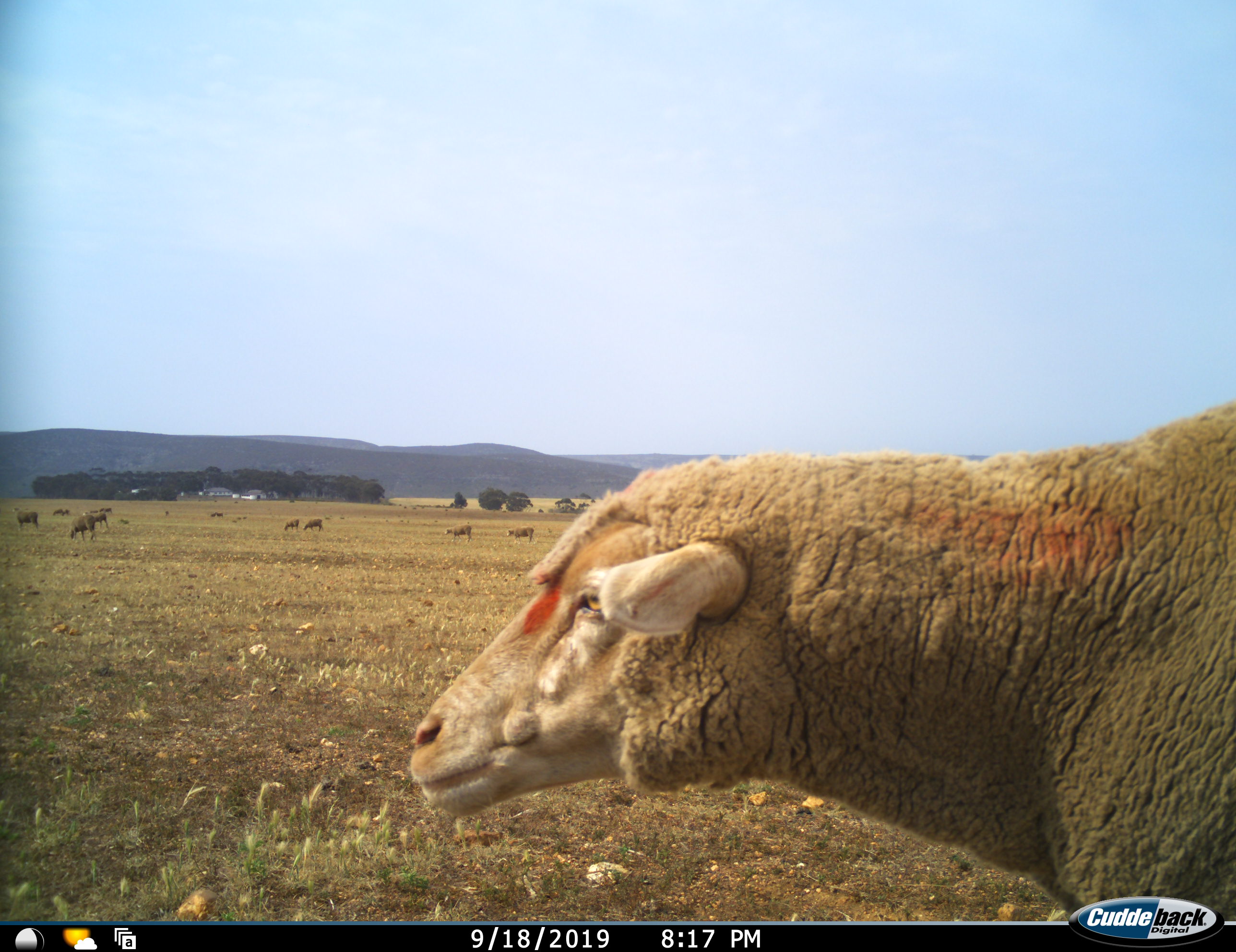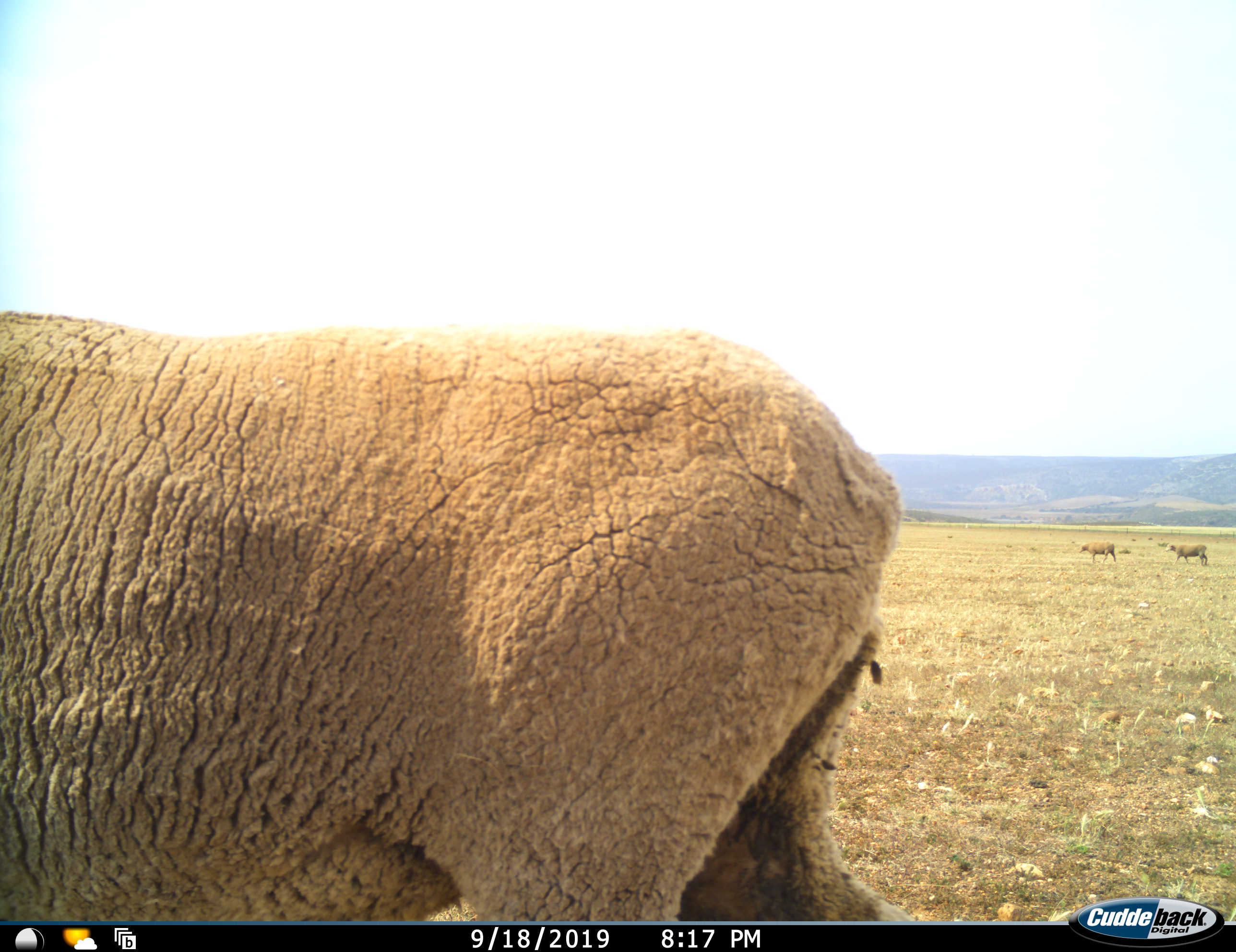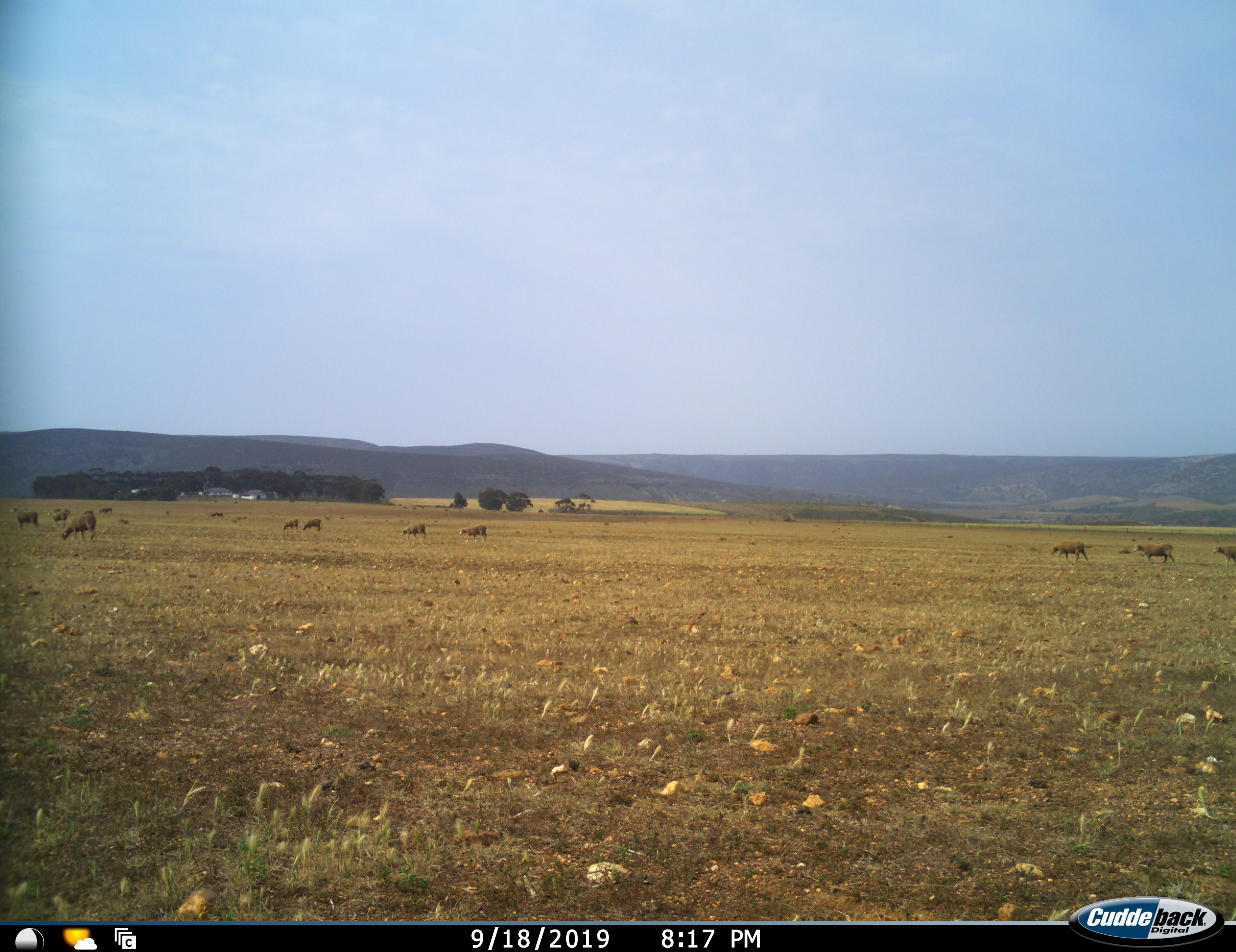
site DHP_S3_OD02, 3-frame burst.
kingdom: Animalia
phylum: Chordata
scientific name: Vertebrata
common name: domestic animal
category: domesticanimal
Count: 11-50.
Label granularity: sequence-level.